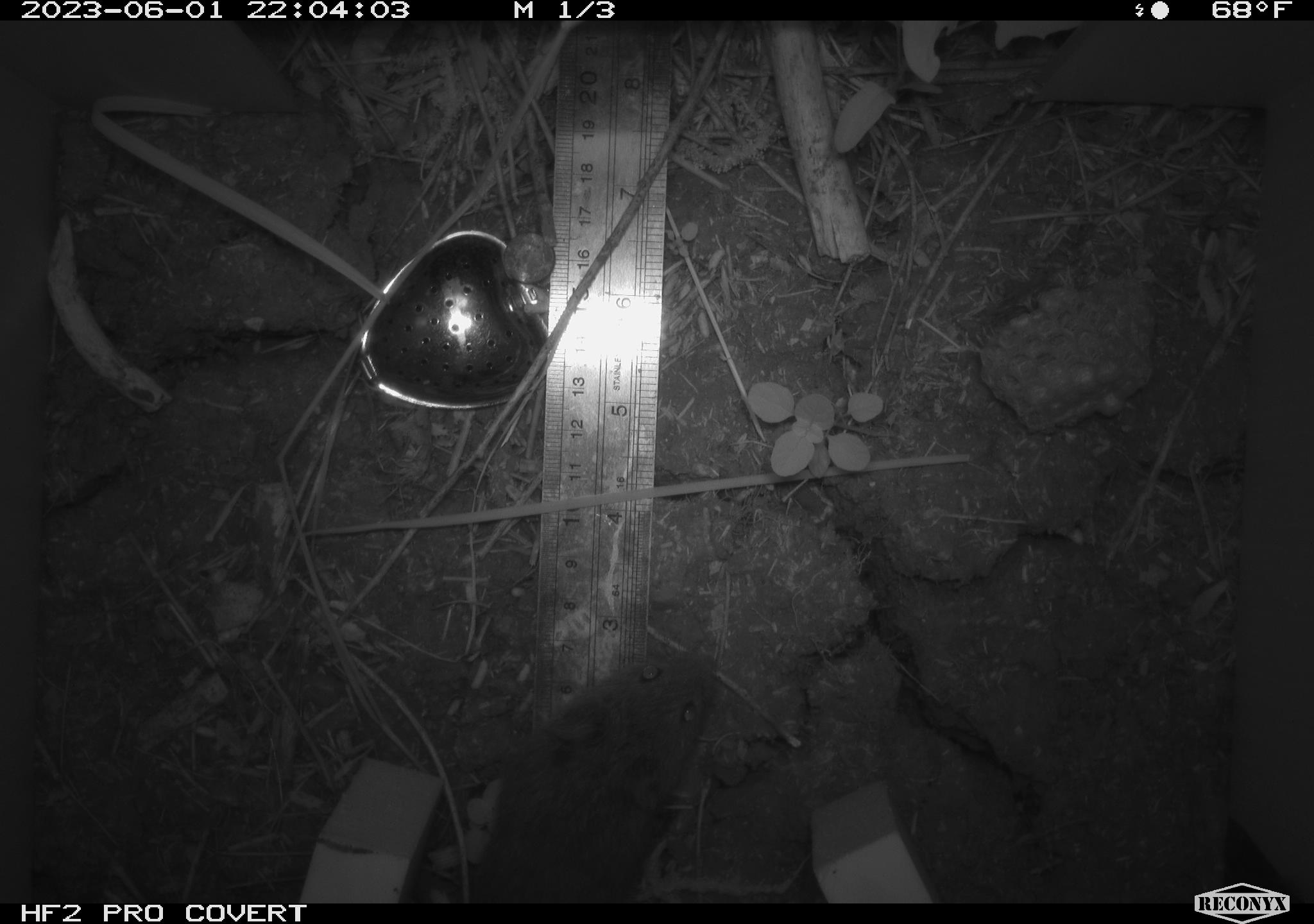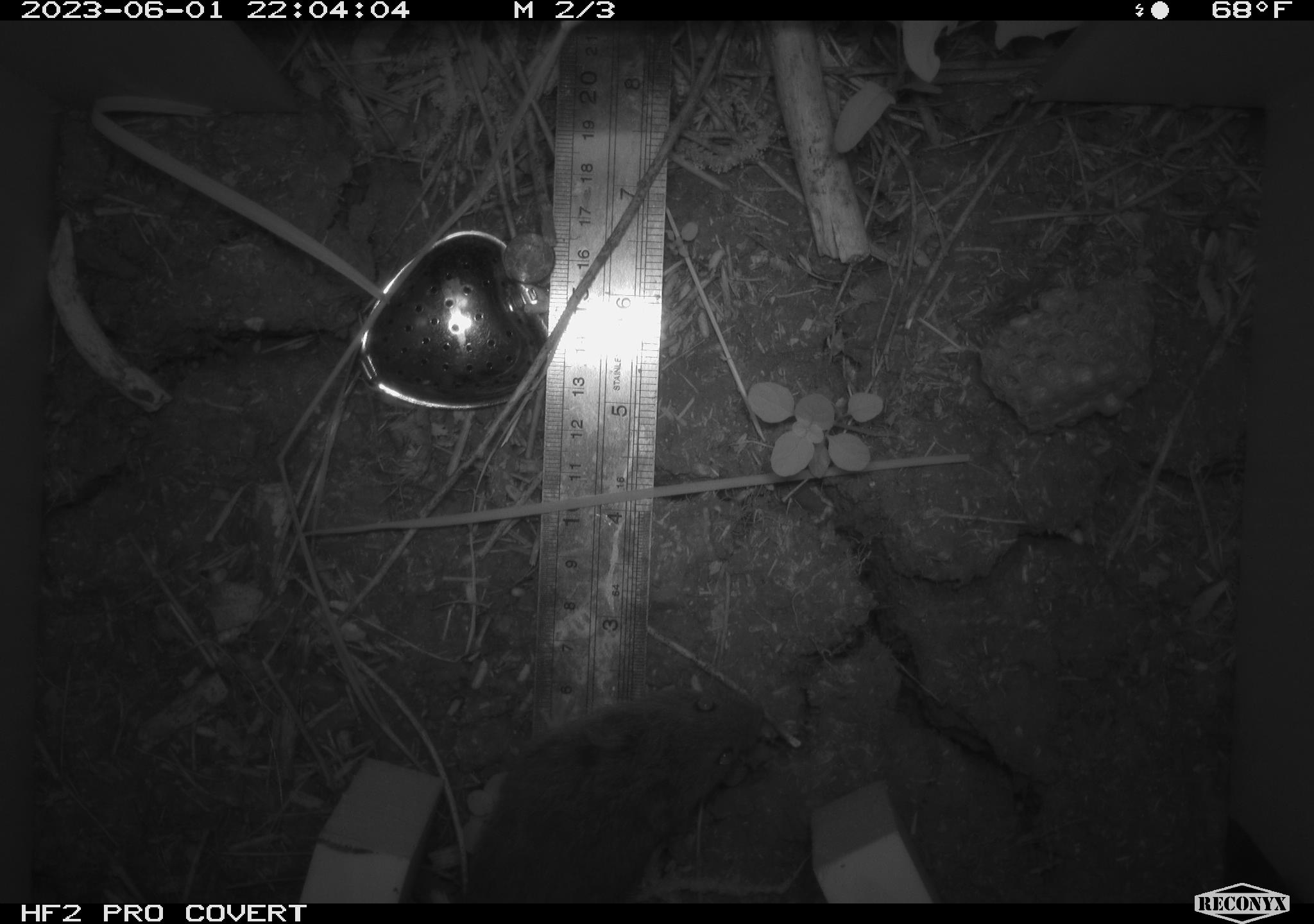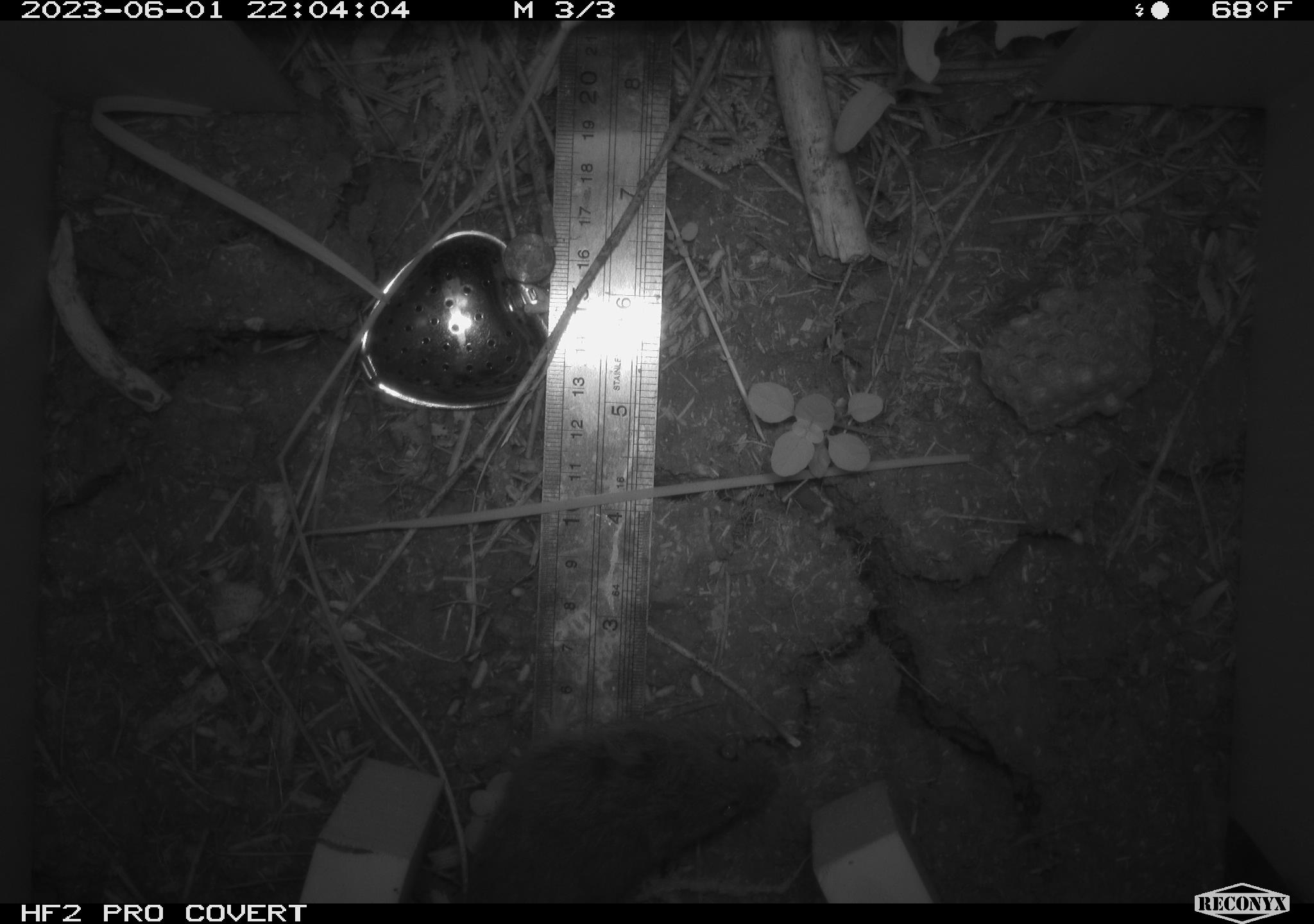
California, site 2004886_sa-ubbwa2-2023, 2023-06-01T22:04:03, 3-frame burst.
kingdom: Animalia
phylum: Chordata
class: Mammalia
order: Rodentia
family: Cricetidae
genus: Microtus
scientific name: Microtus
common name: meadow vole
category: microtus species